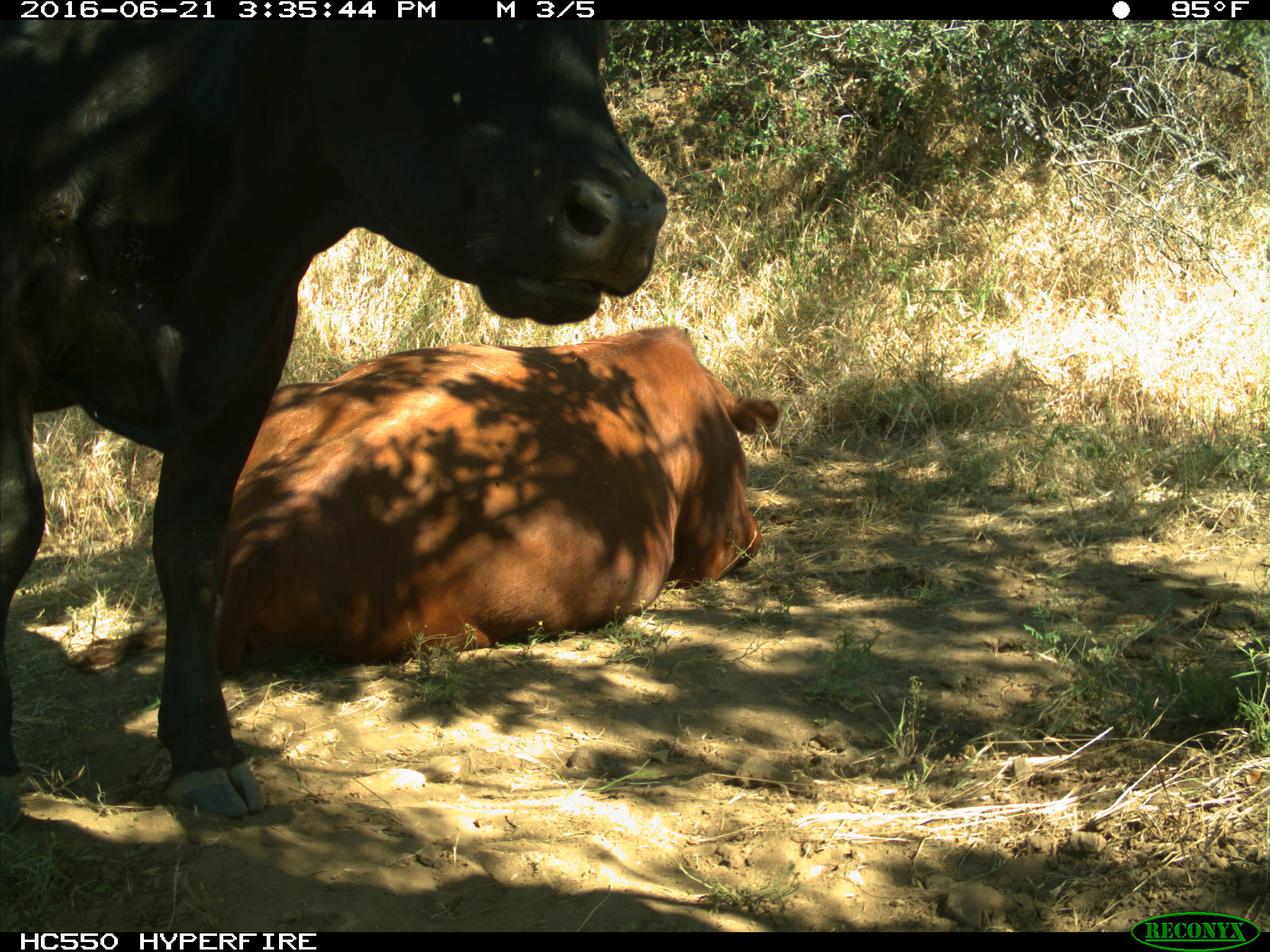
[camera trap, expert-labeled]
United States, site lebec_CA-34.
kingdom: Animalia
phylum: Chordata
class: Mammalia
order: Artiodactyla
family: Bovidae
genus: Bos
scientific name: Bos taurus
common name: domestic cow